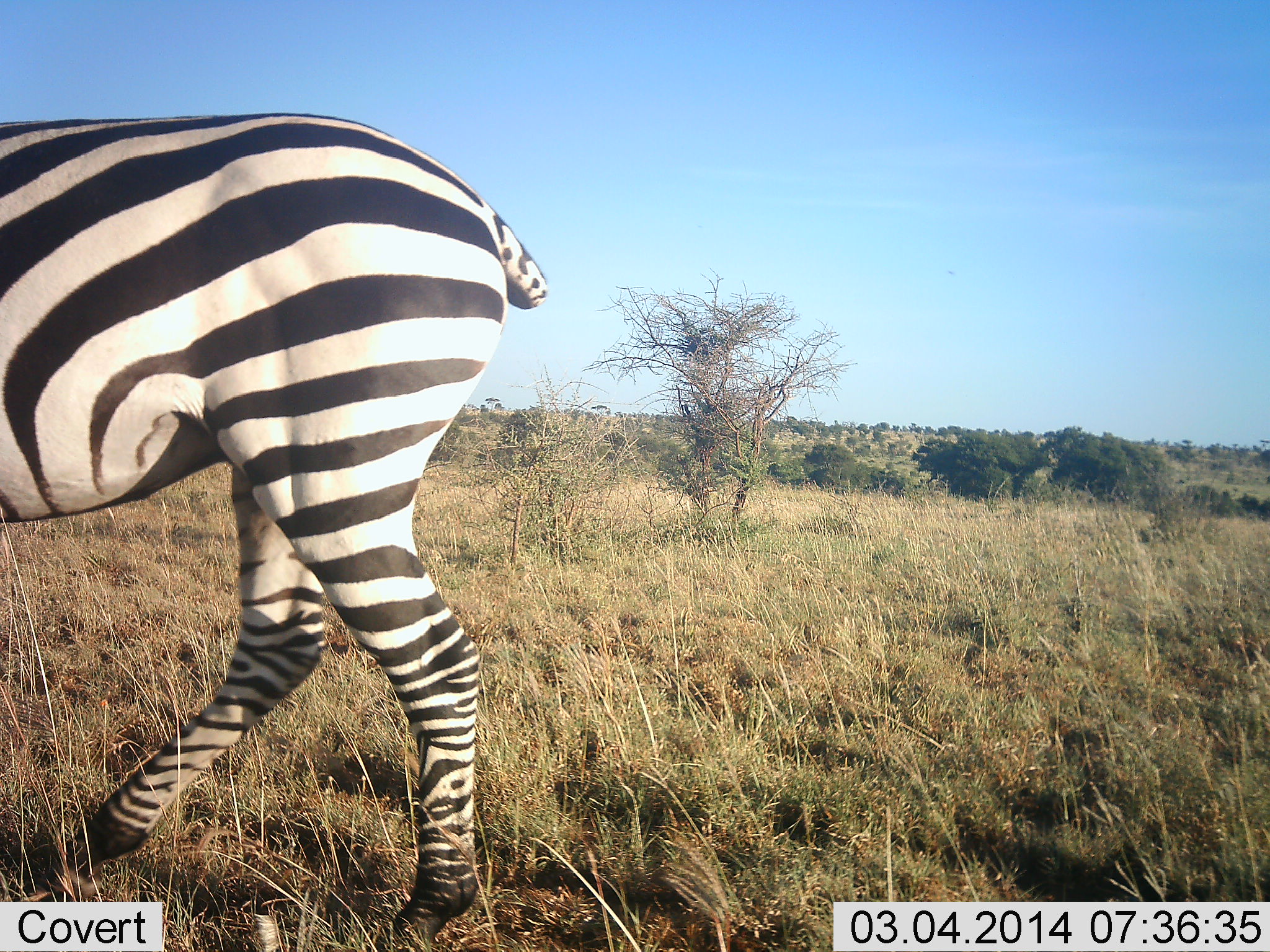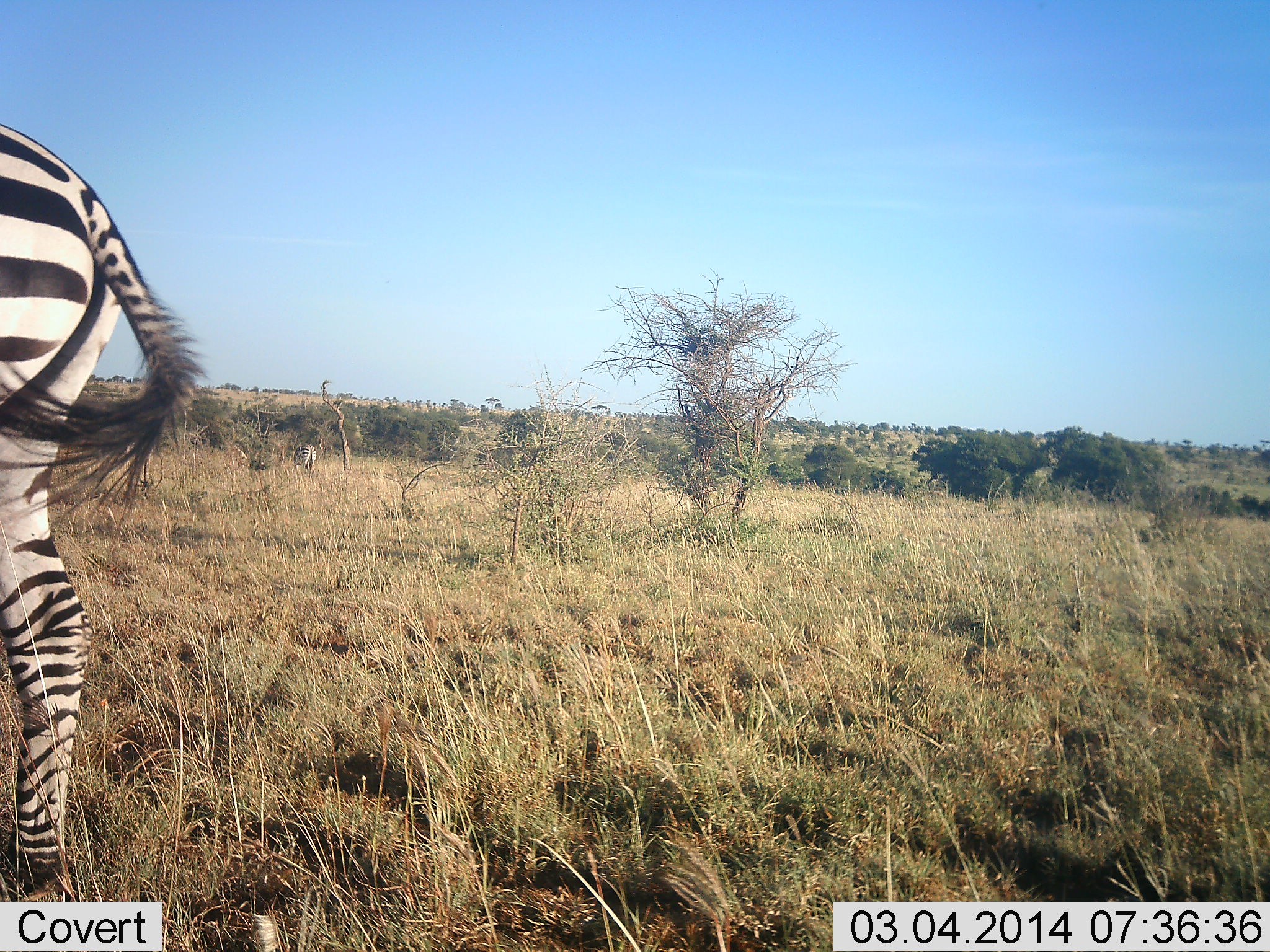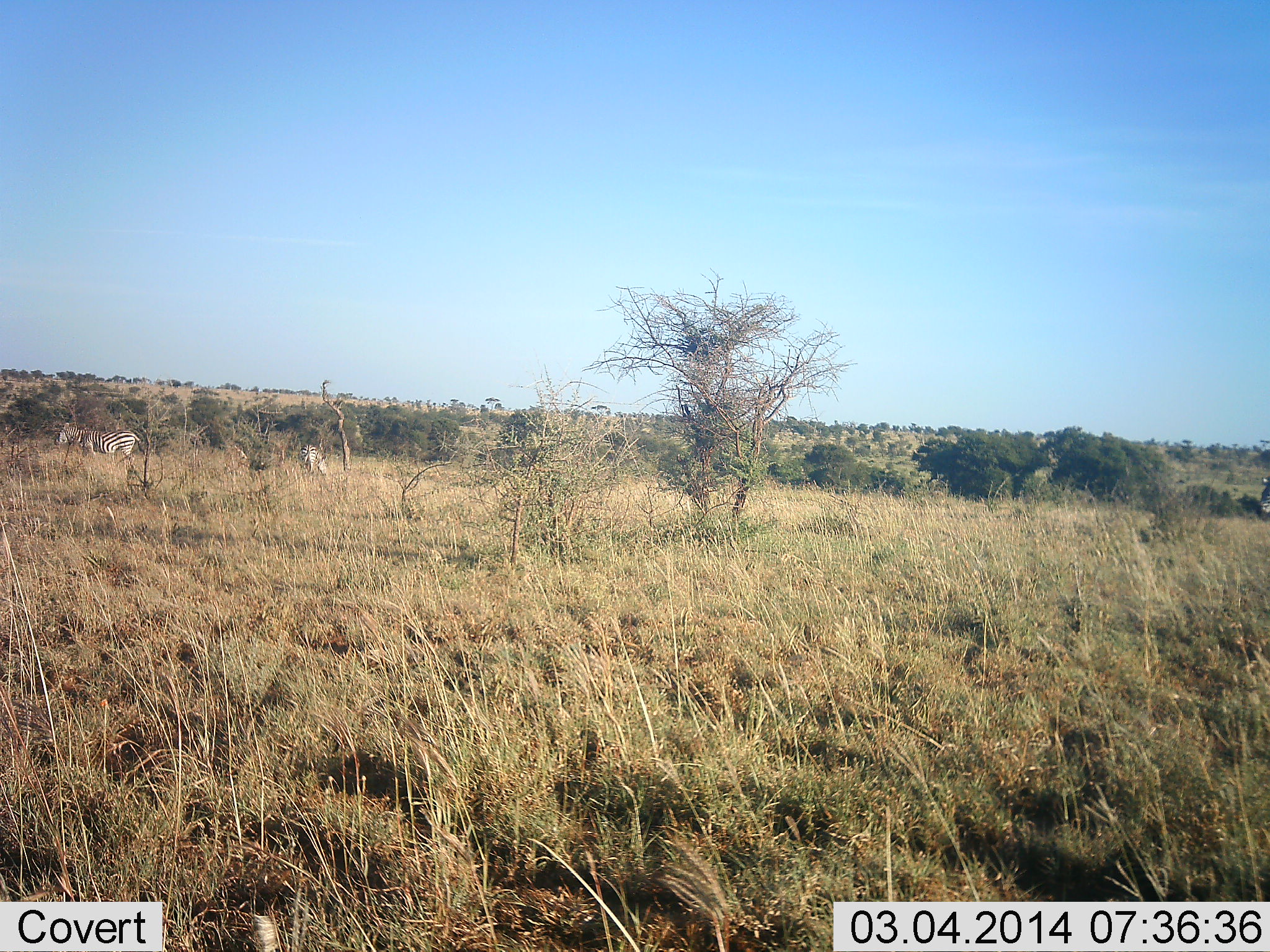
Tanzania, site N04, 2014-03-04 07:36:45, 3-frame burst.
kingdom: Animalia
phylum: Chordata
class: Mammalia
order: Perissodactyla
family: Equidae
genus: Equus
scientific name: Equus quagga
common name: plains zebra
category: zebra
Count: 3.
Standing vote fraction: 60%.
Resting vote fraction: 0%.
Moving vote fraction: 90%.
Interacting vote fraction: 0%.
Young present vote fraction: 0%.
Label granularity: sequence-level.